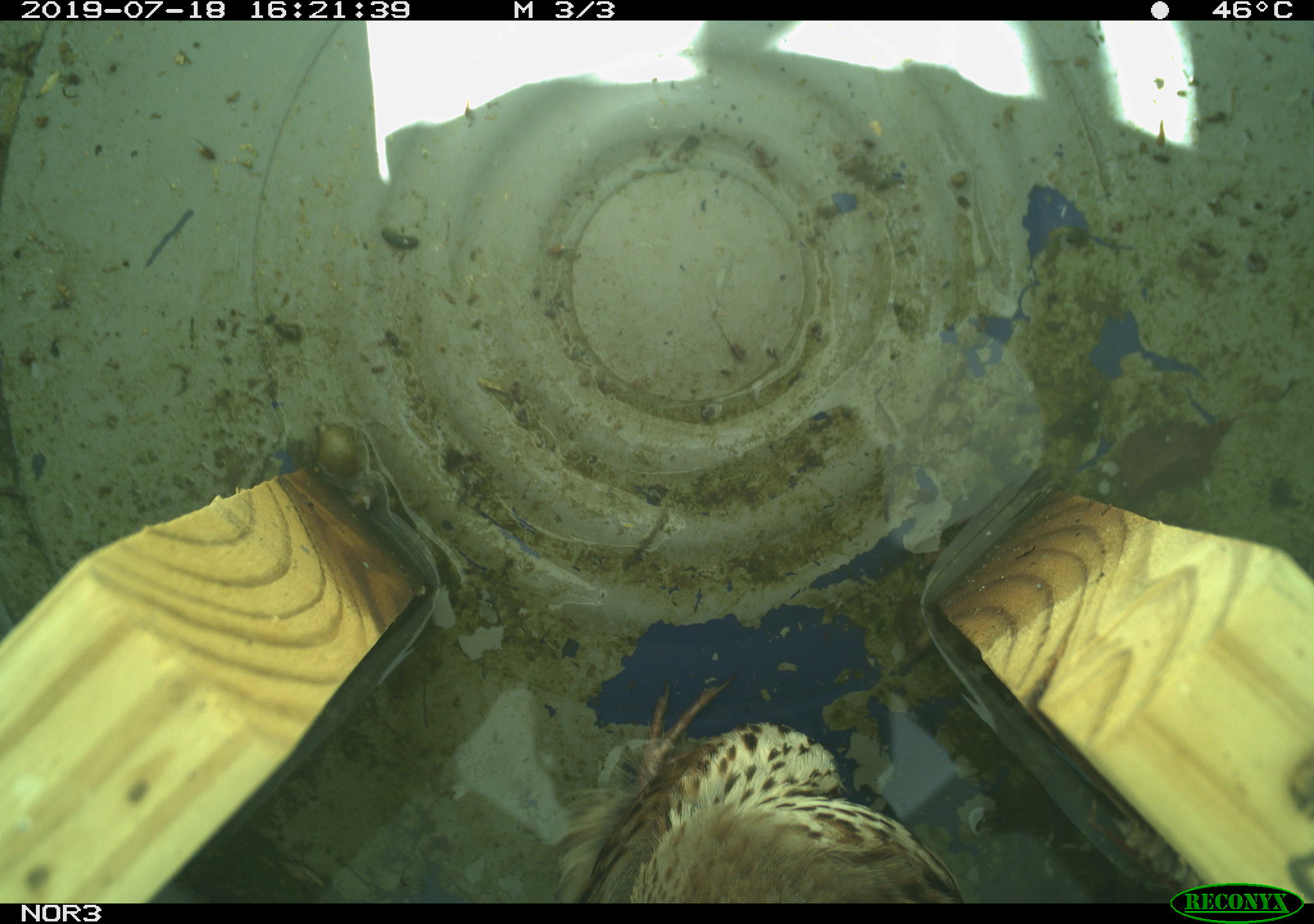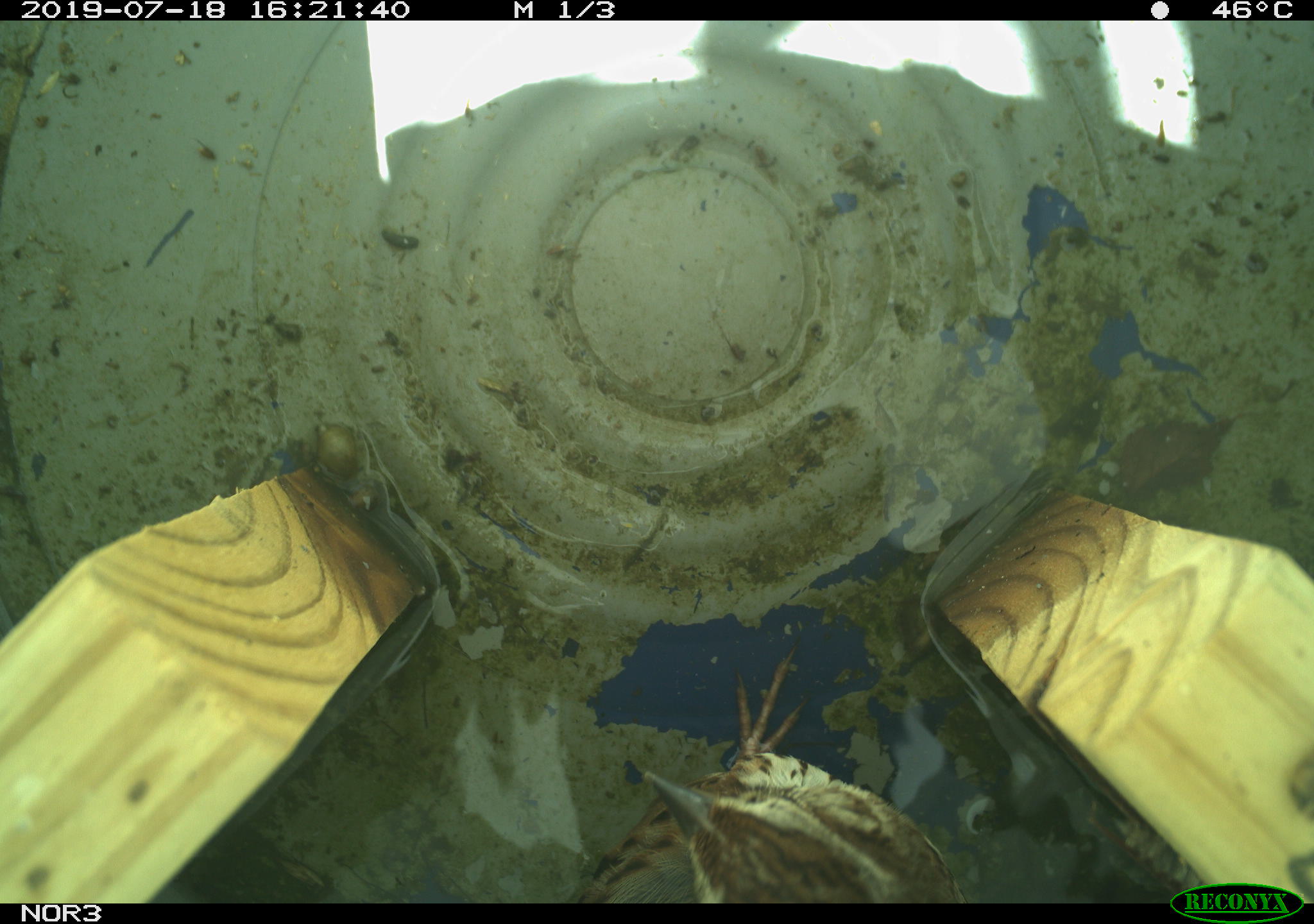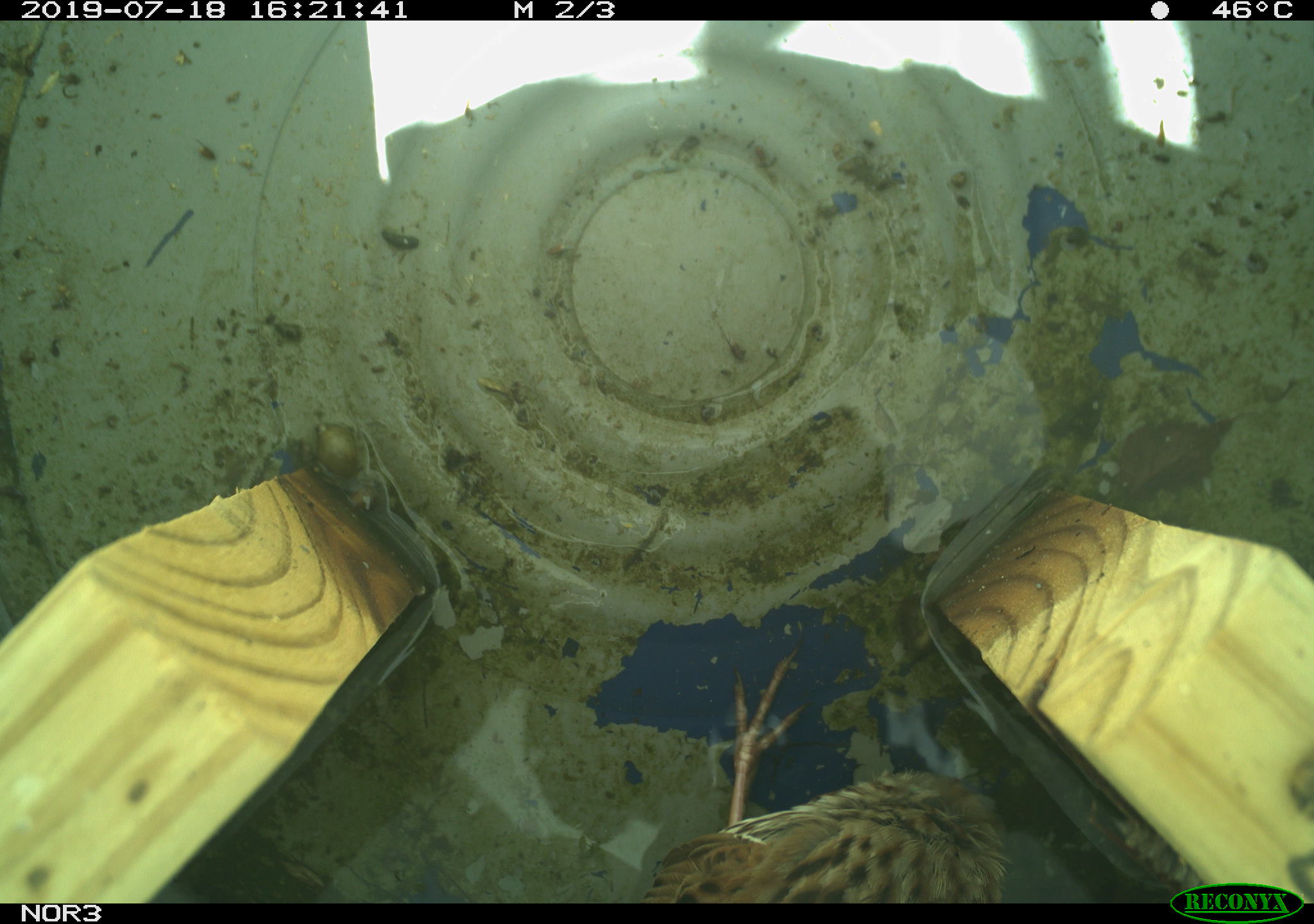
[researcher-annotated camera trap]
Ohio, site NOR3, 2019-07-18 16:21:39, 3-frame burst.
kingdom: Animalia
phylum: Chordata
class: Aves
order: Passeriformes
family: Passerellidae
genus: Melospiza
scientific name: Melospiza melodia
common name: song sparrow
Song sparrow (Melospiza melodia).